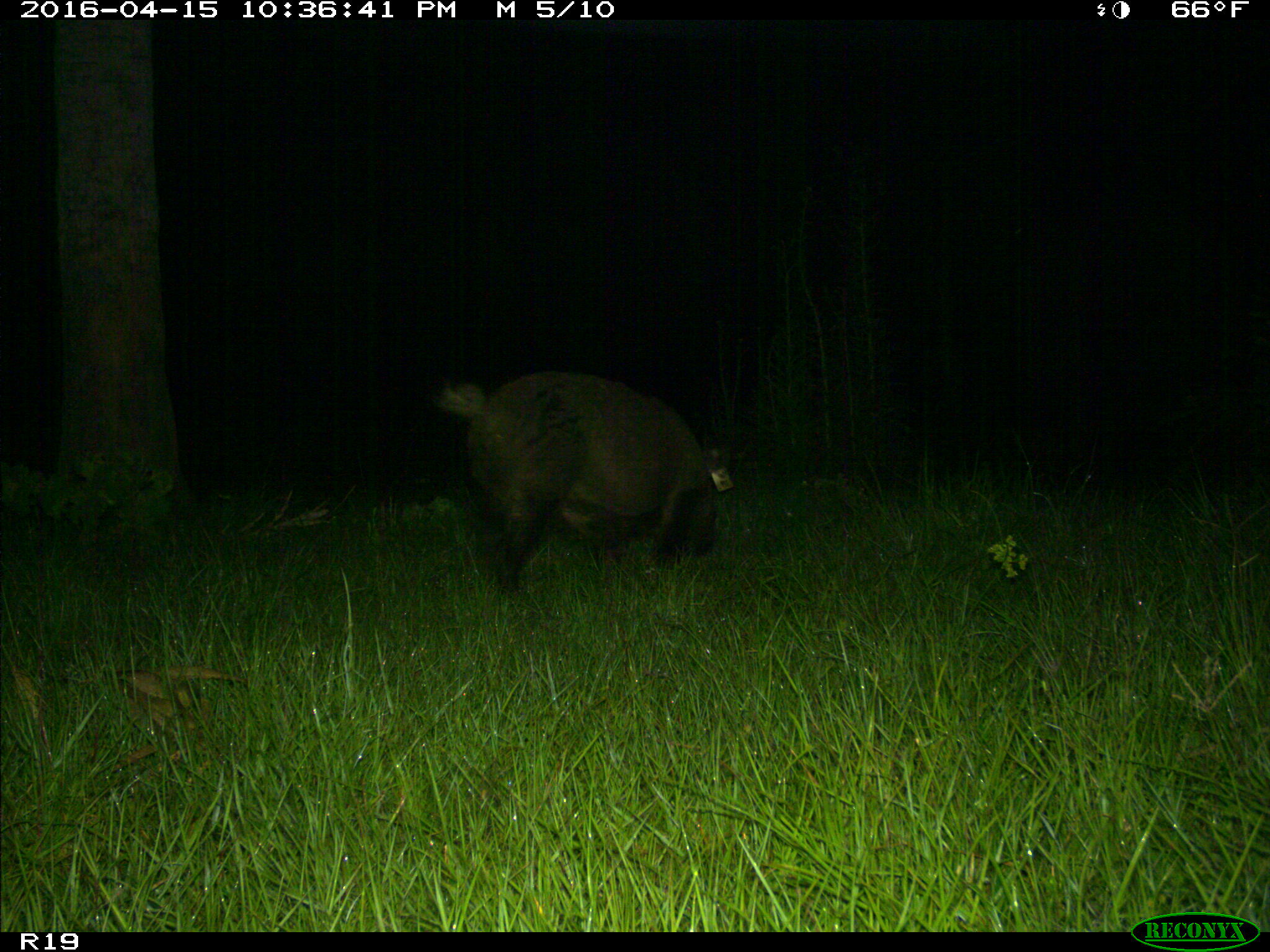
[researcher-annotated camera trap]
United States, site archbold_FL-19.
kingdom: Animalia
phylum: Chordata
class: Mammalia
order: Artiodactyla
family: Suidae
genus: Sus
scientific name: Sus scrofa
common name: wild boar